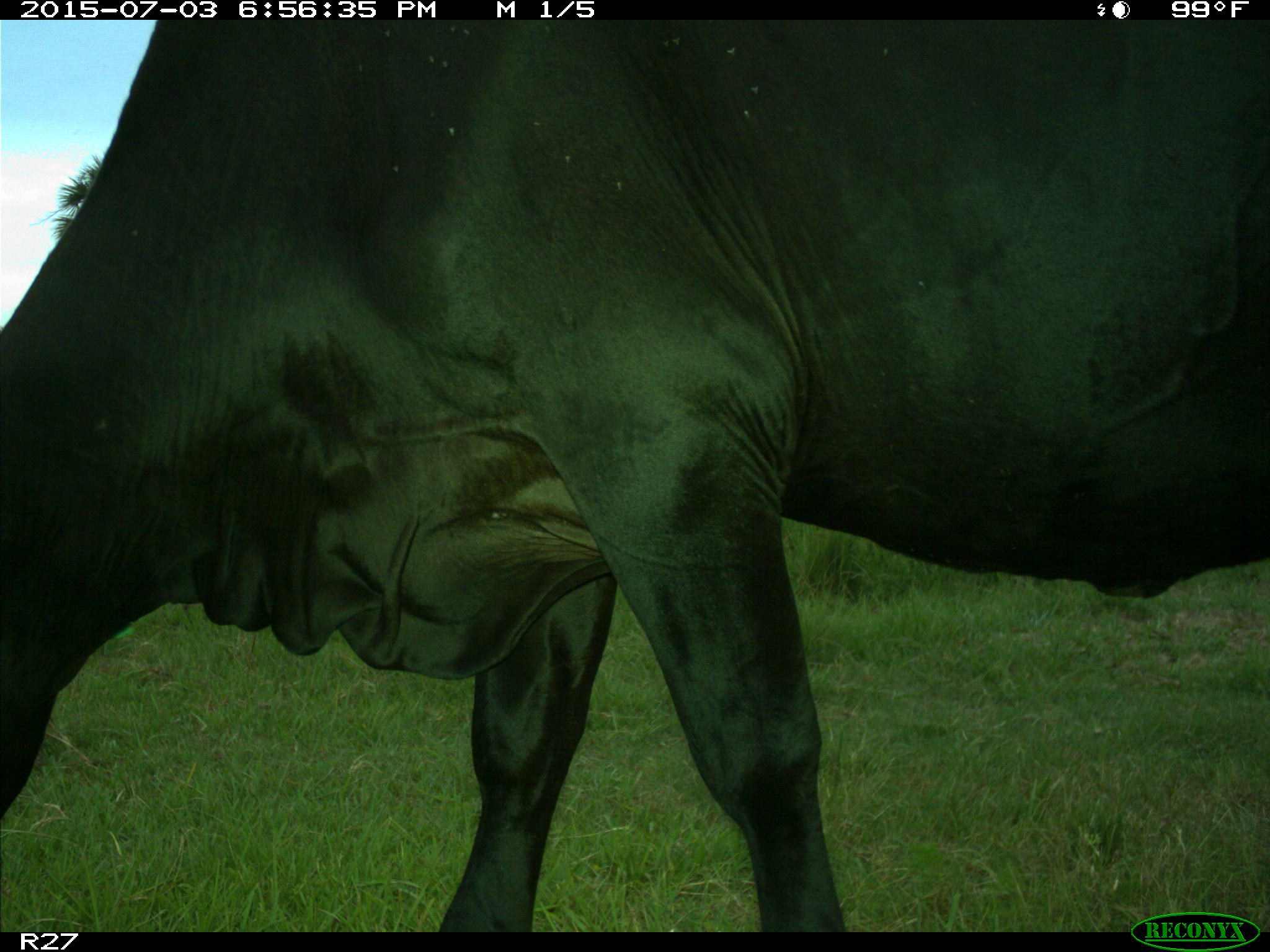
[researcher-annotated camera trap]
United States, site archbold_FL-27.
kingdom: Animalia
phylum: Chordata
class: Mammalia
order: Artiodactyla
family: Bovidae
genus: Bos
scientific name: Bos taurus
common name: domestic cow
Bos taurus (domestic cow).